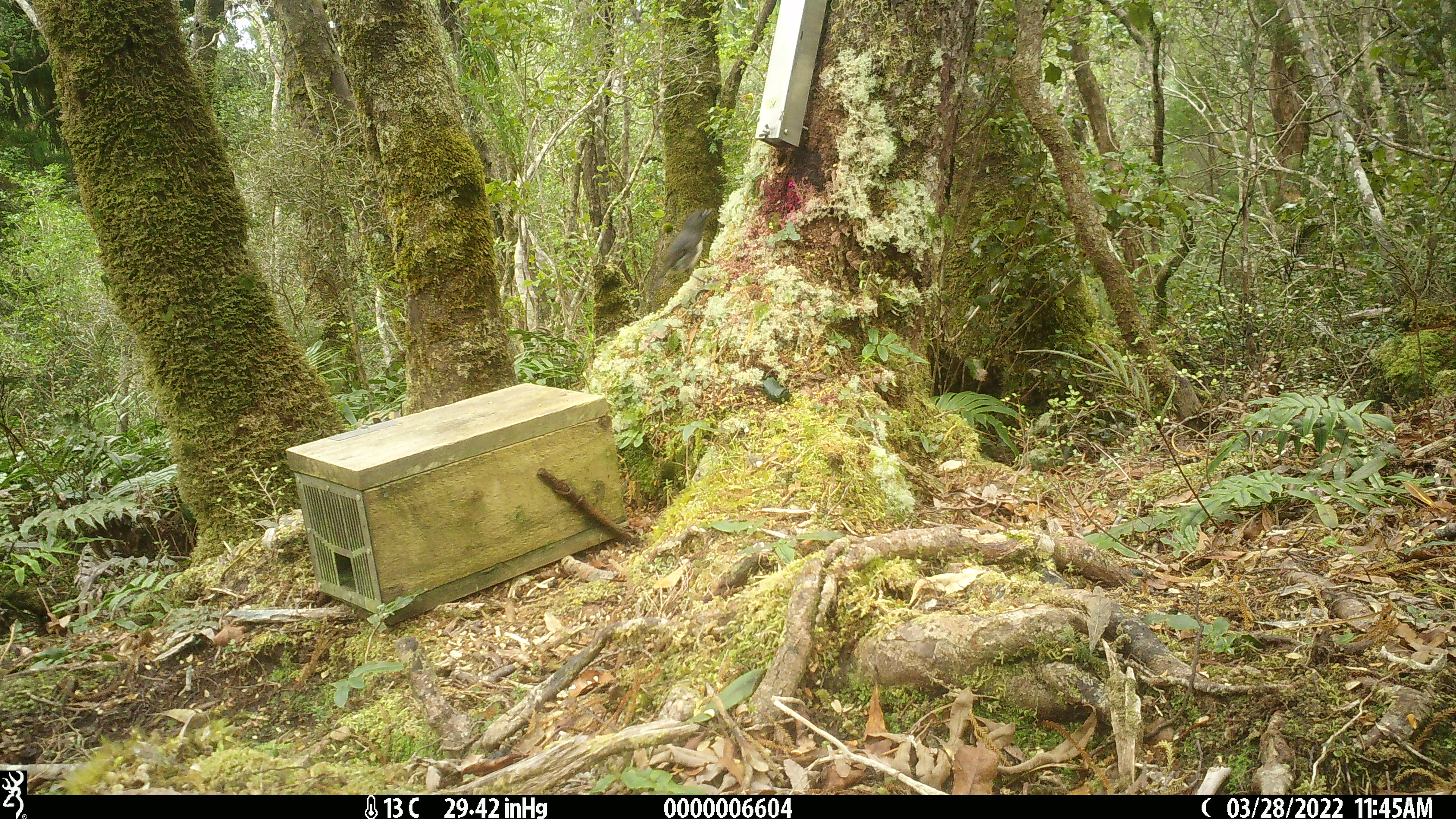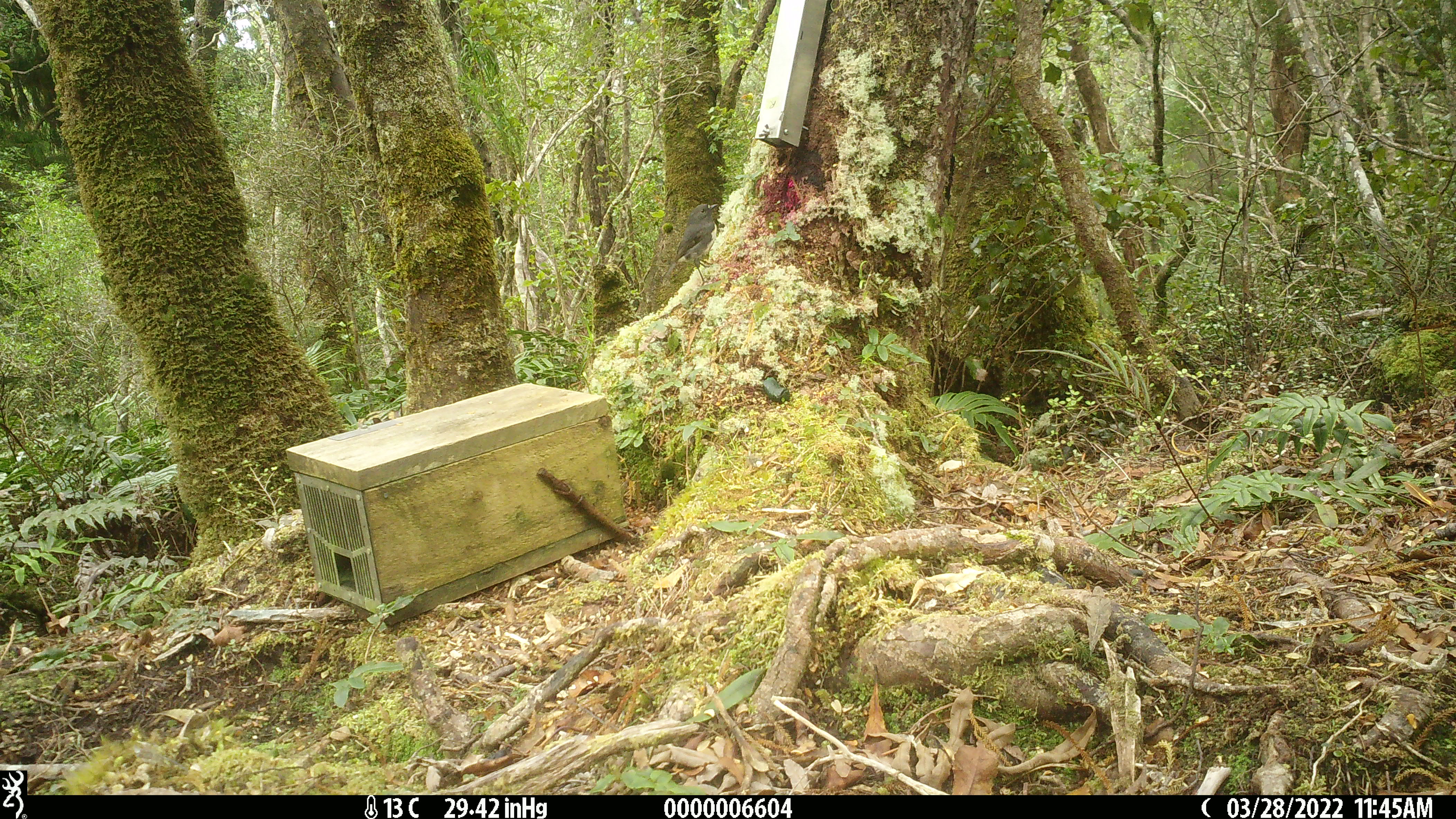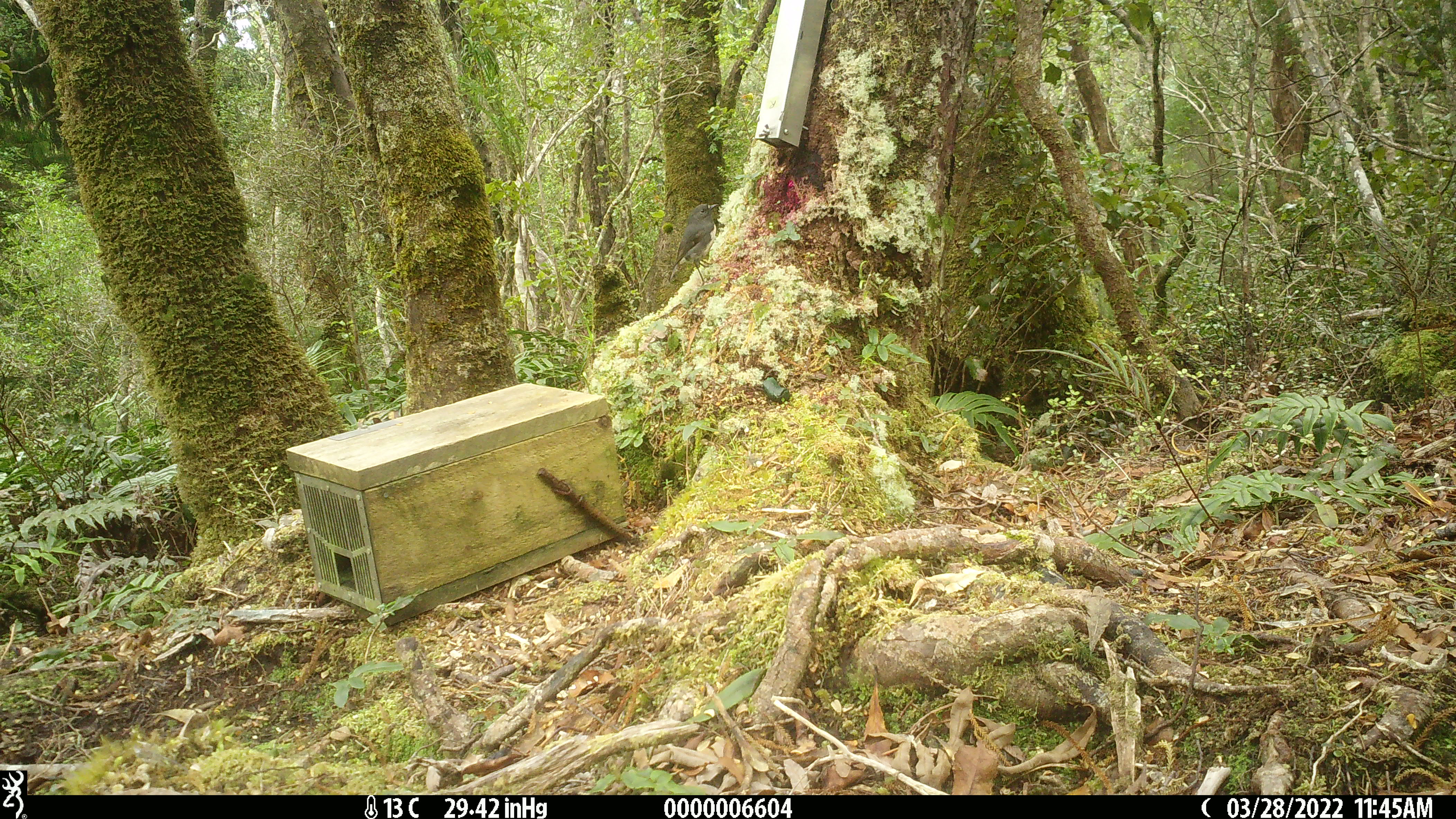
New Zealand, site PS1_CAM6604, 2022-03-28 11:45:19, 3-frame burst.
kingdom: Animalia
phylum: Chordata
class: Aves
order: Passeriformes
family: Petroicidae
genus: Petroica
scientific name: Petroica australis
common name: new zealand robin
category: robin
Robin (new zealand robin) (Petroica australis).